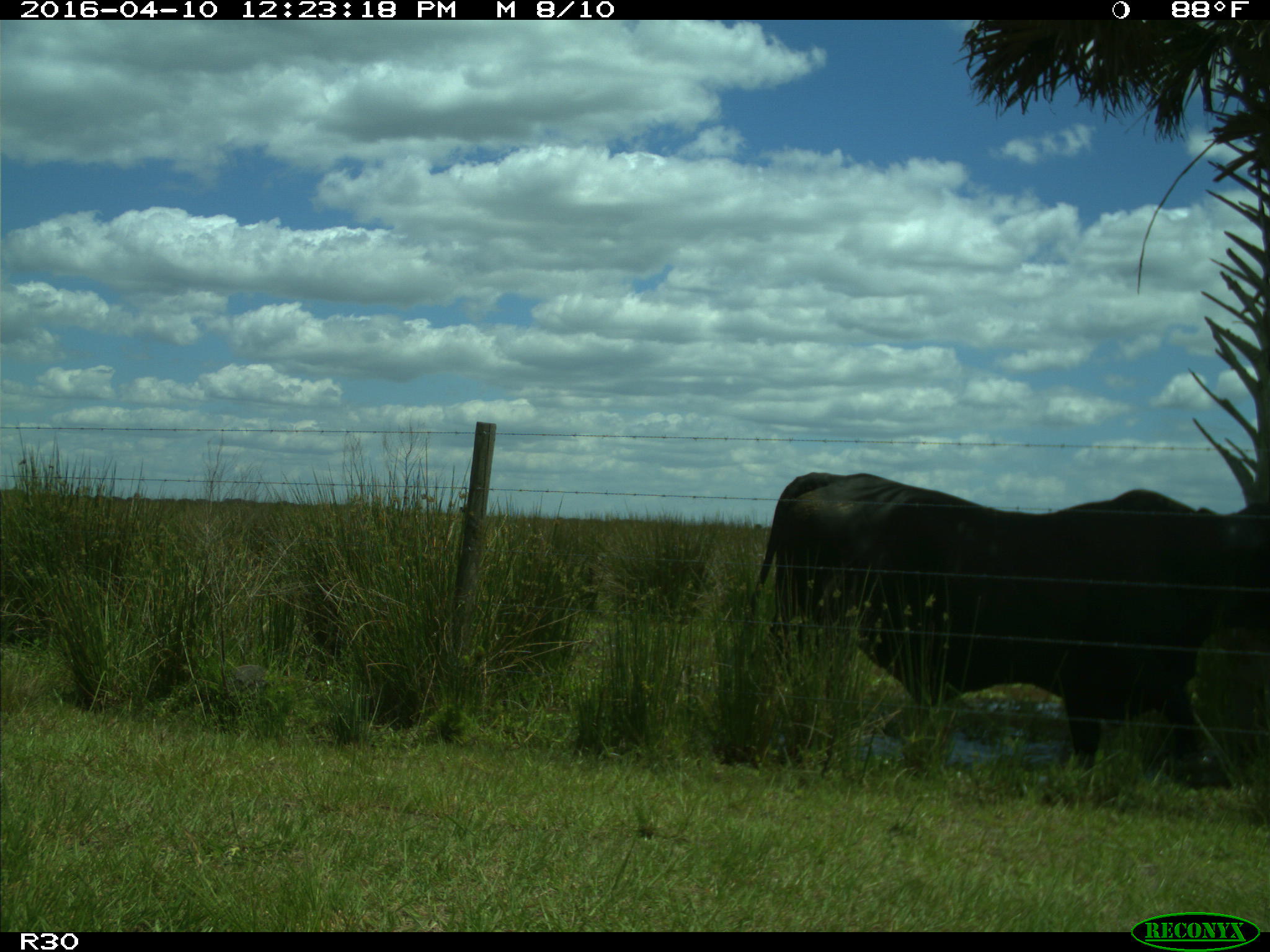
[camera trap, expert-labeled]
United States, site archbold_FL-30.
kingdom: Animalia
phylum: Chordata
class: Mammalia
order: Artiodactyla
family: Bovidae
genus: Bos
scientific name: Bos taurus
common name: domestic cow